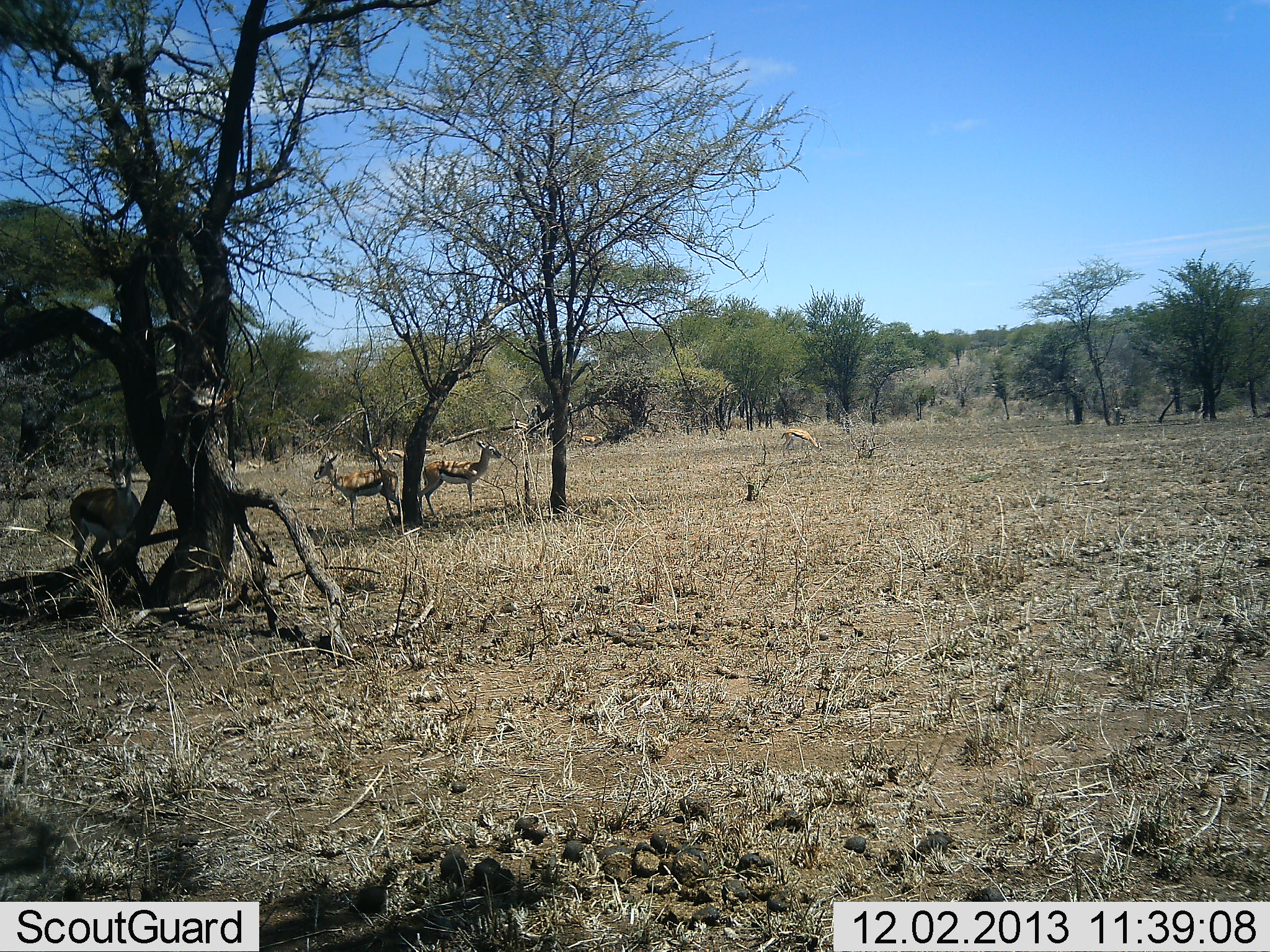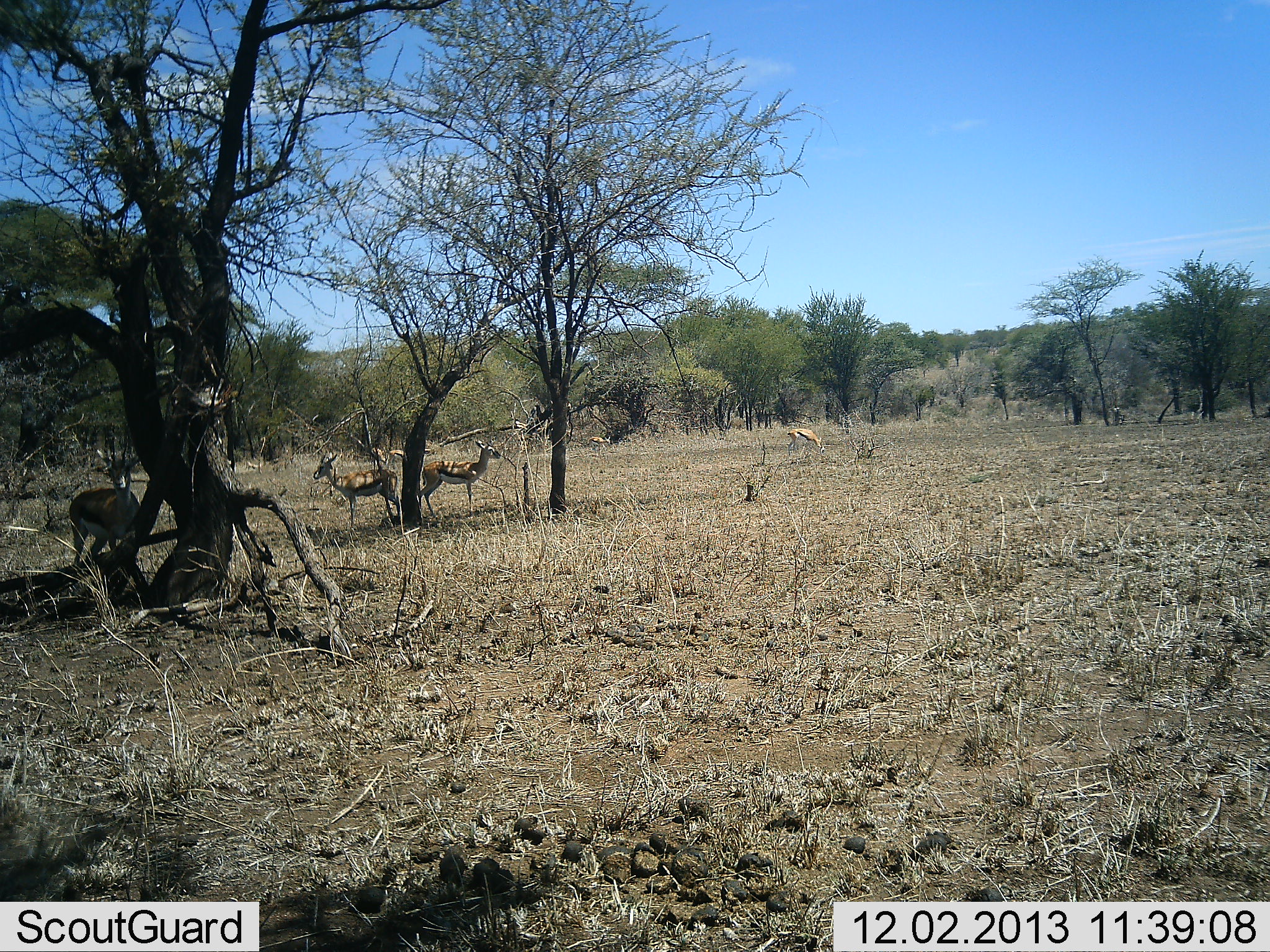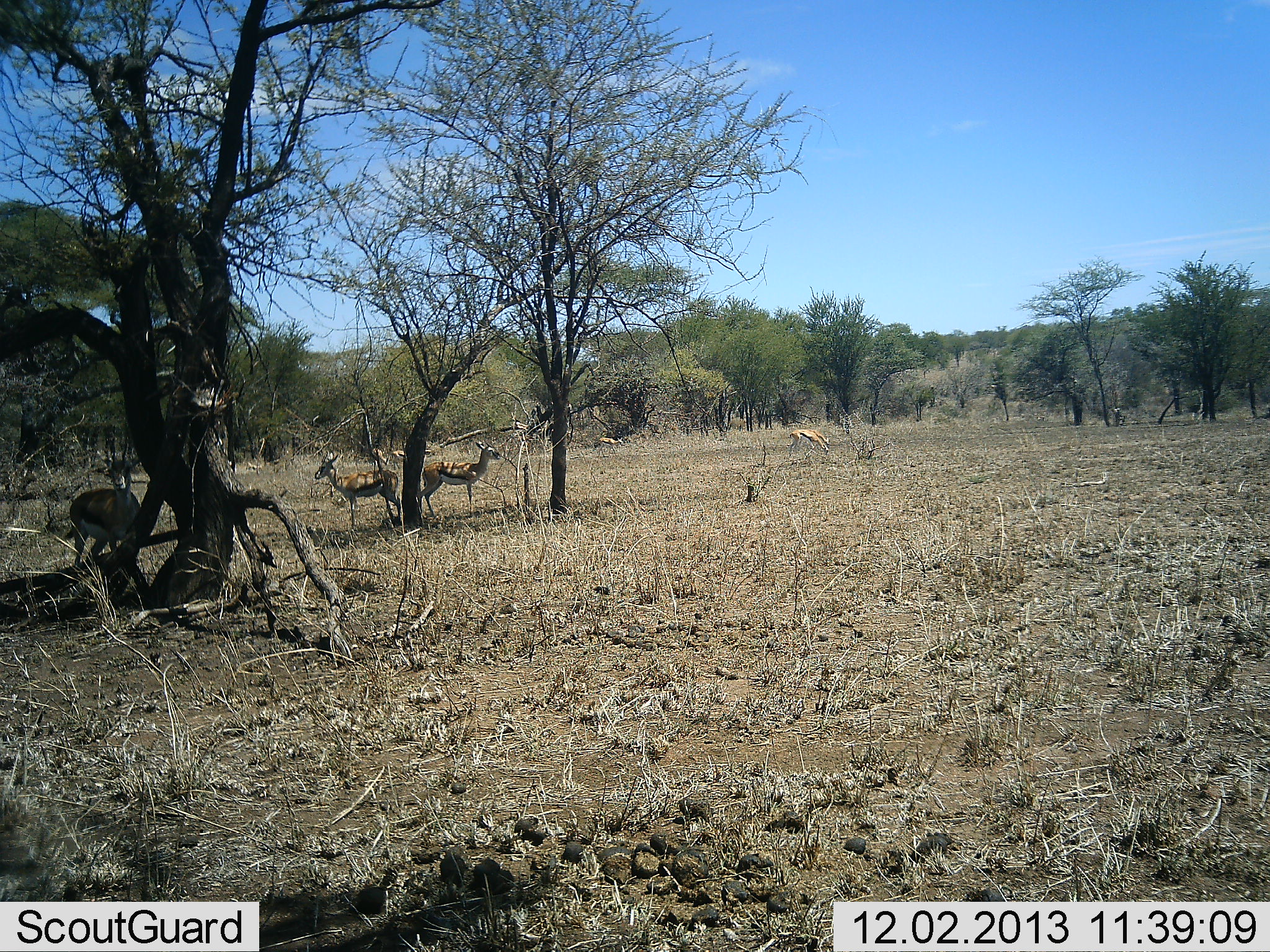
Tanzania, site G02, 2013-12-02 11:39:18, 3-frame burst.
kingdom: Animalia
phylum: Chordata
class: Mammalia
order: Artiodactyla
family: Bovidae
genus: Eudorcas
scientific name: Eudorcas thomsonii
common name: thomson's gazelle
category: gazellethomsons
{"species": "gazellethomsons (thomson's gazelle) (Eudorcas thomsonii)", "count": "5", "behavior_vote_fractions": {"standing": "100%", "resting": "20%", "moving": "20%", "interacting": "0%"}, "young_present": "0%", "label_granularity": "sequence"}